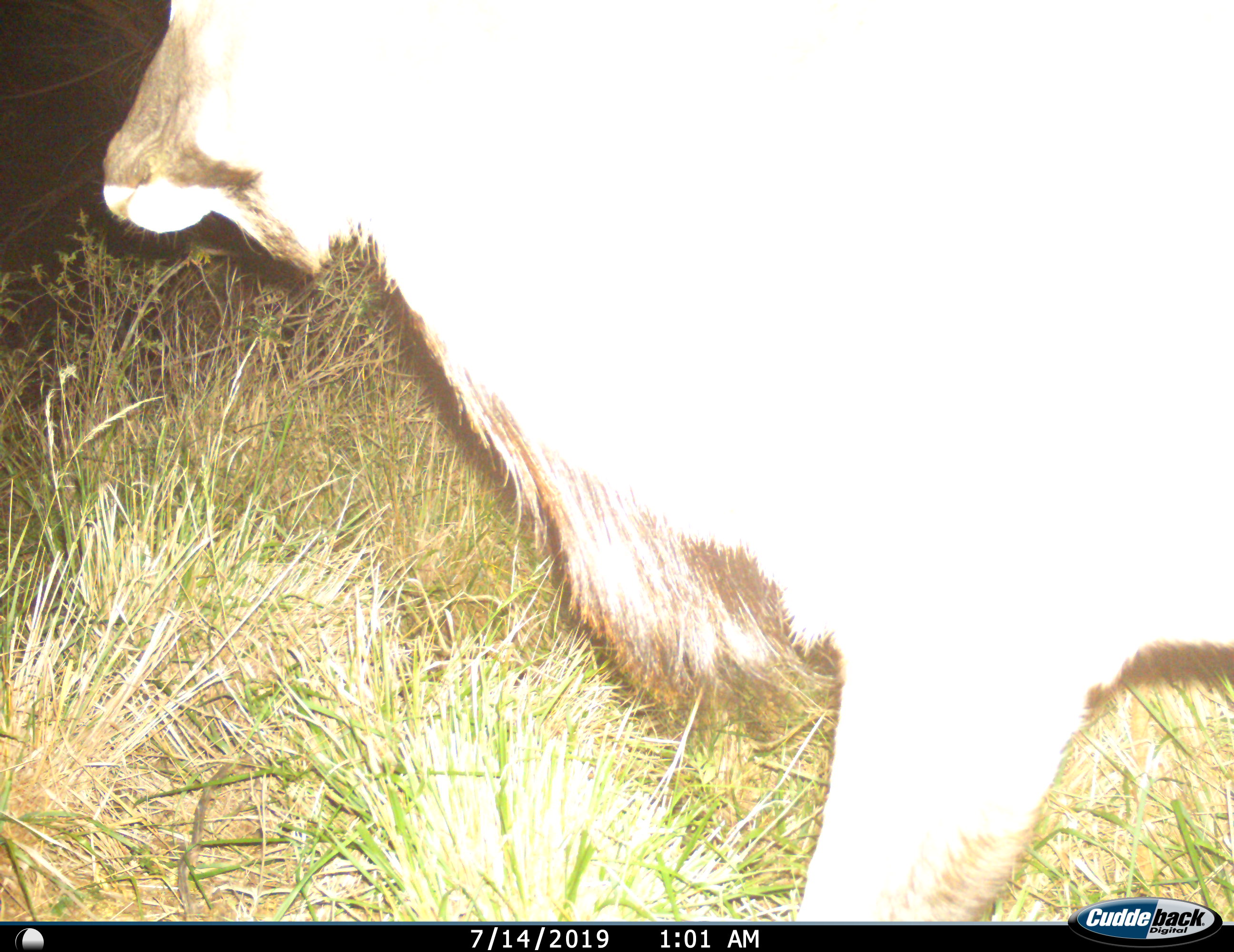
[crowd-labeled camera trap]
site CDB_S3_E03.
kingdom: Animalia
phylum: Chordata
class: Mammalia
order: Artiodactyla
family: Bovidae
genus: Tragelaphus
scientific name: Tragelaphus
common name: kudu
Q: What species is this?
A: Kudu (Tragelaphus).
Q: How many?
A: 1.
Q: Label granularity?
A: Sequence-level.